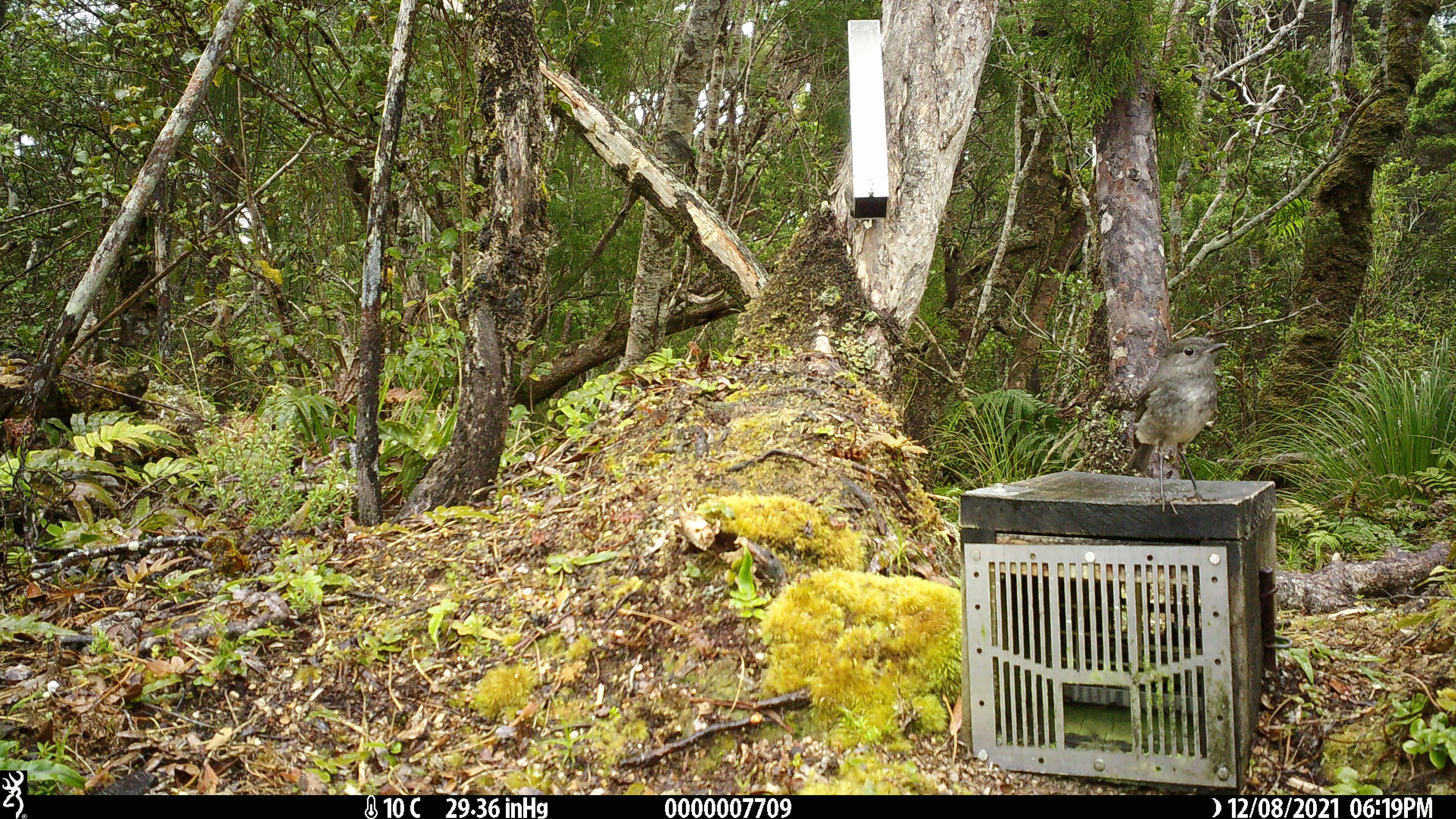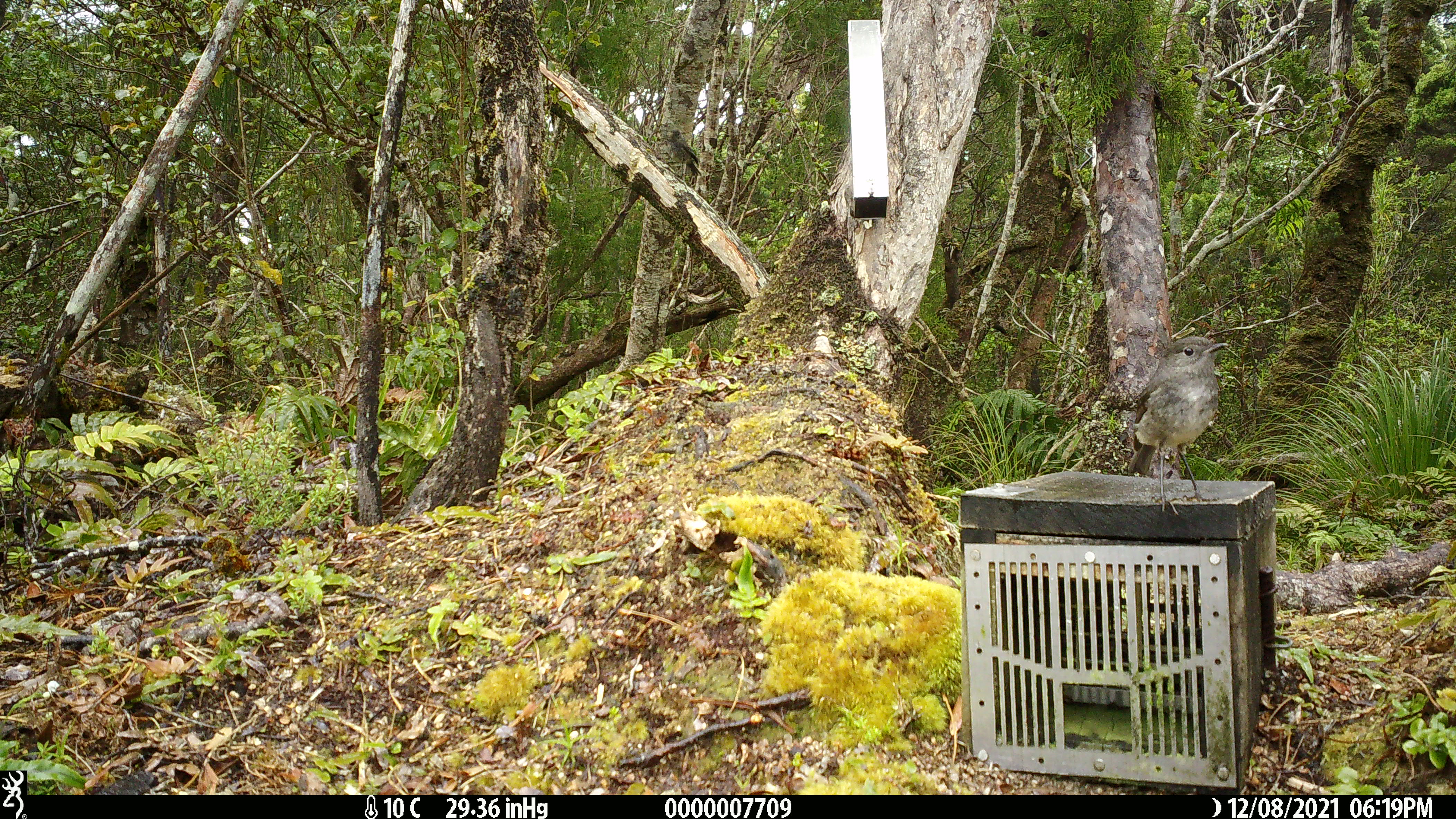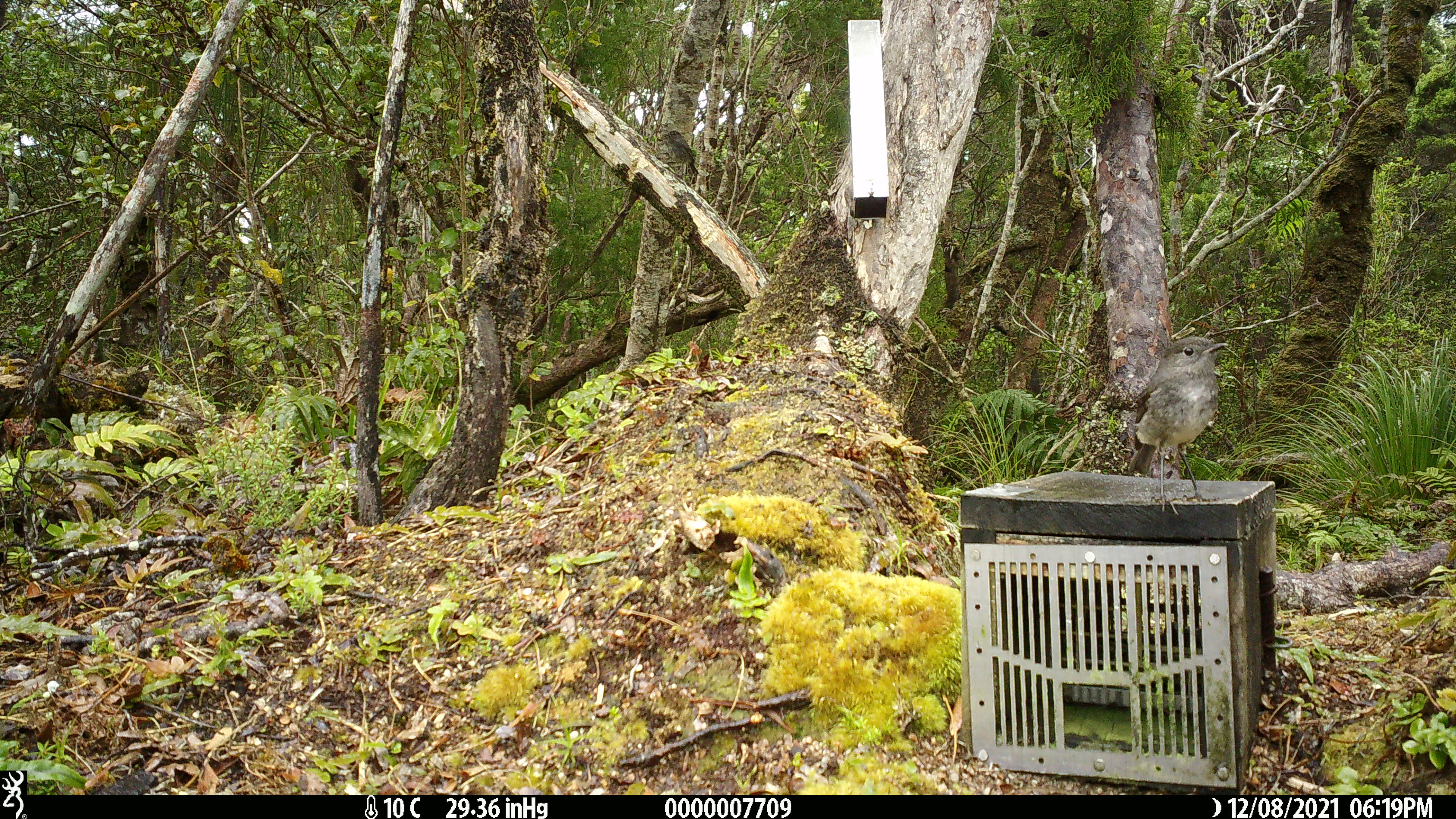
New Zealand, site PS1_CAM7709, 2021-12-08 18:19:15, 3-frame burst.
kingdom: Animalia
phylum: Chordata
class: Aves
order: Passeriformes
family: Petroicidae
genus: Petroica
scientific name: Petroica australis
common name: new zealand robin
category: robin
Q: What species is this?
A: Robin (new zealand robin) (Petroica australis).